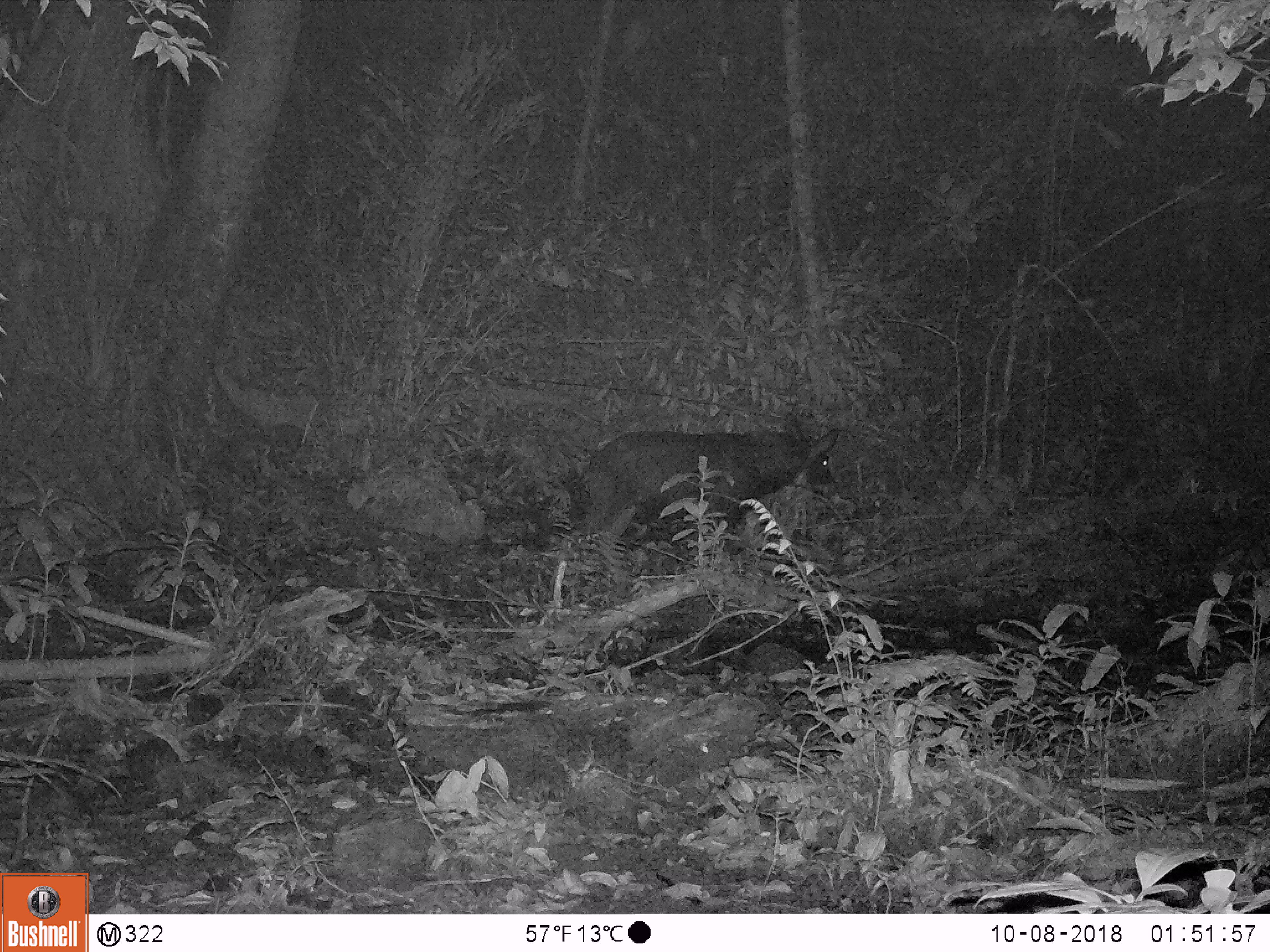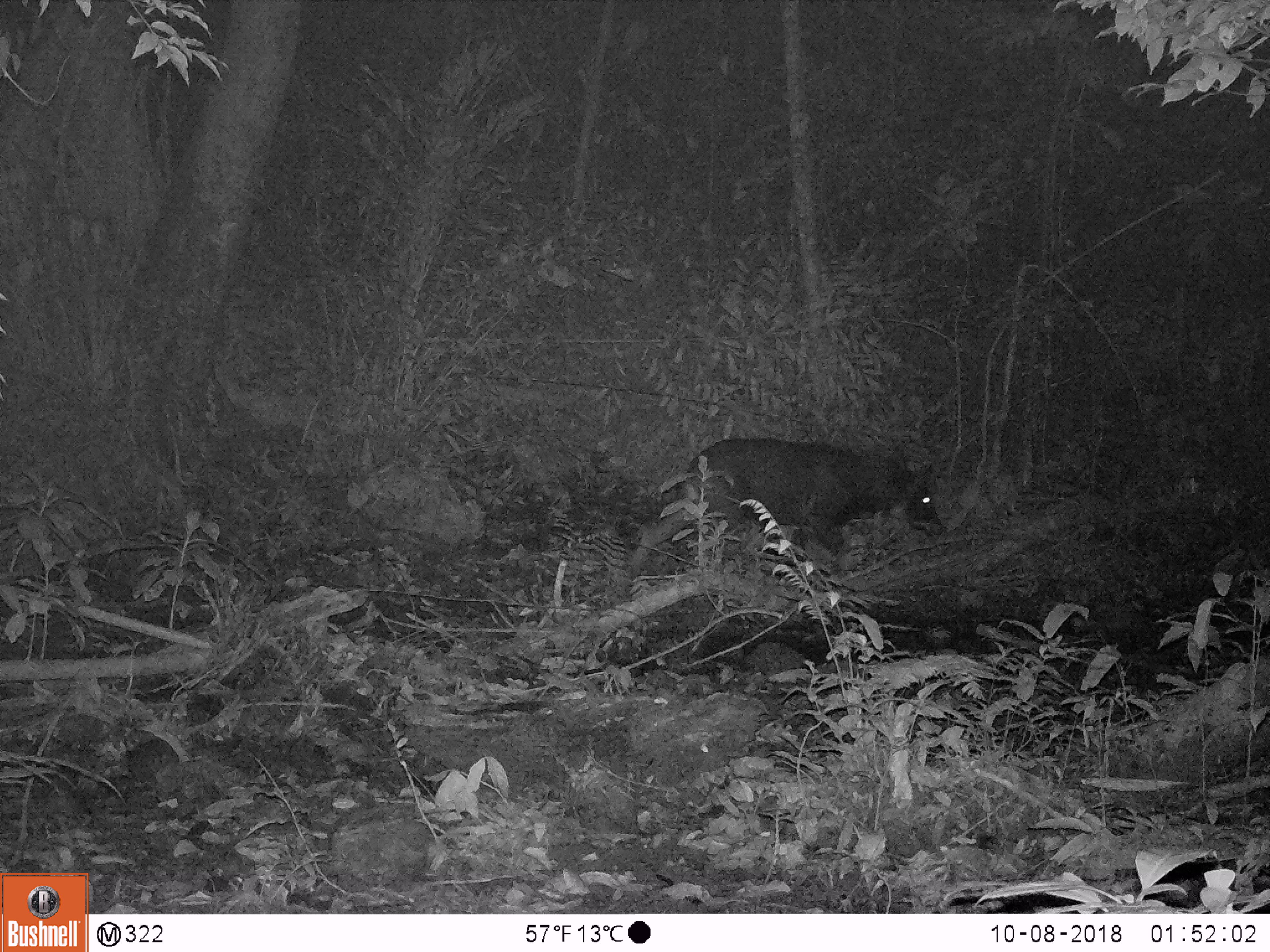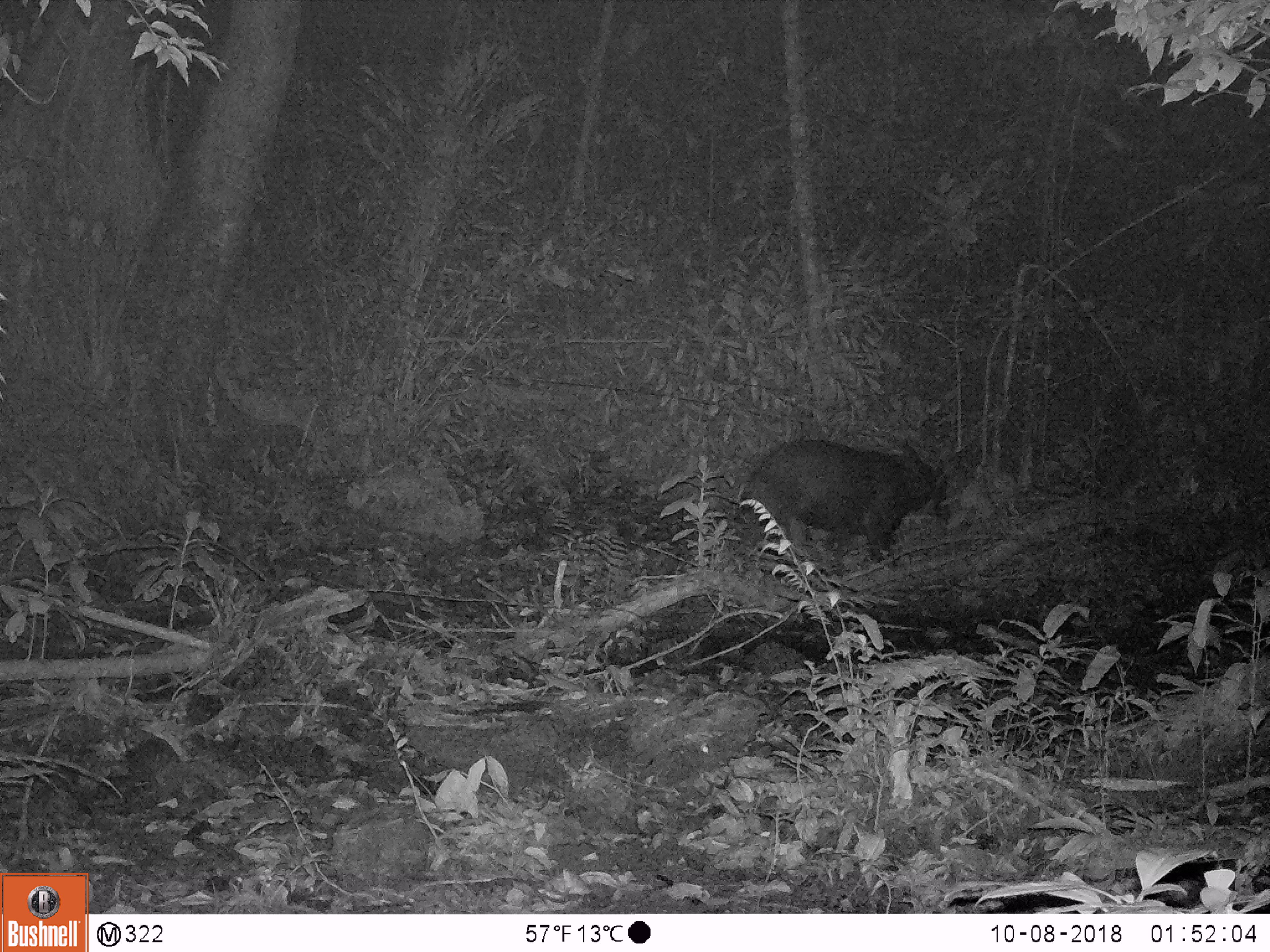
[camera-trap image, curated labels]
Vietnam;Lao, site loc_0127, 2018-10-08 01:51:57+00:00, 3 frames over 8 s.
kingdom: Animalia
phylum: Chordata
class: Mammalia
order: Artiodactyla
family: Bovidae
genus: Capricornis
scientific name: Capricornis sumatraensis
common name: chinese serow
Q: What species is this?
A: Chinese serow (Capricornis sumatraensis).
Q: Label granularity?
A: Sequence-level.